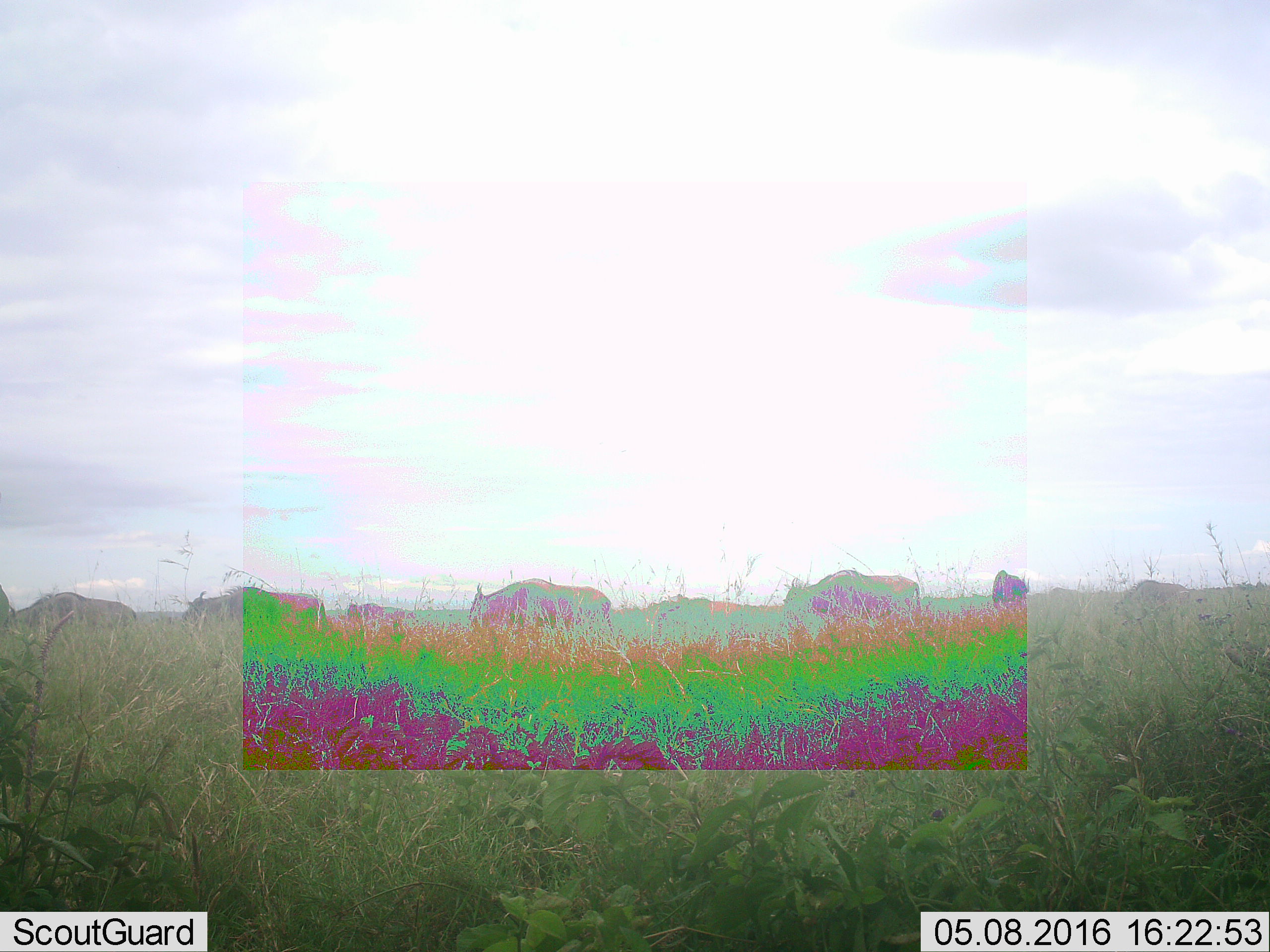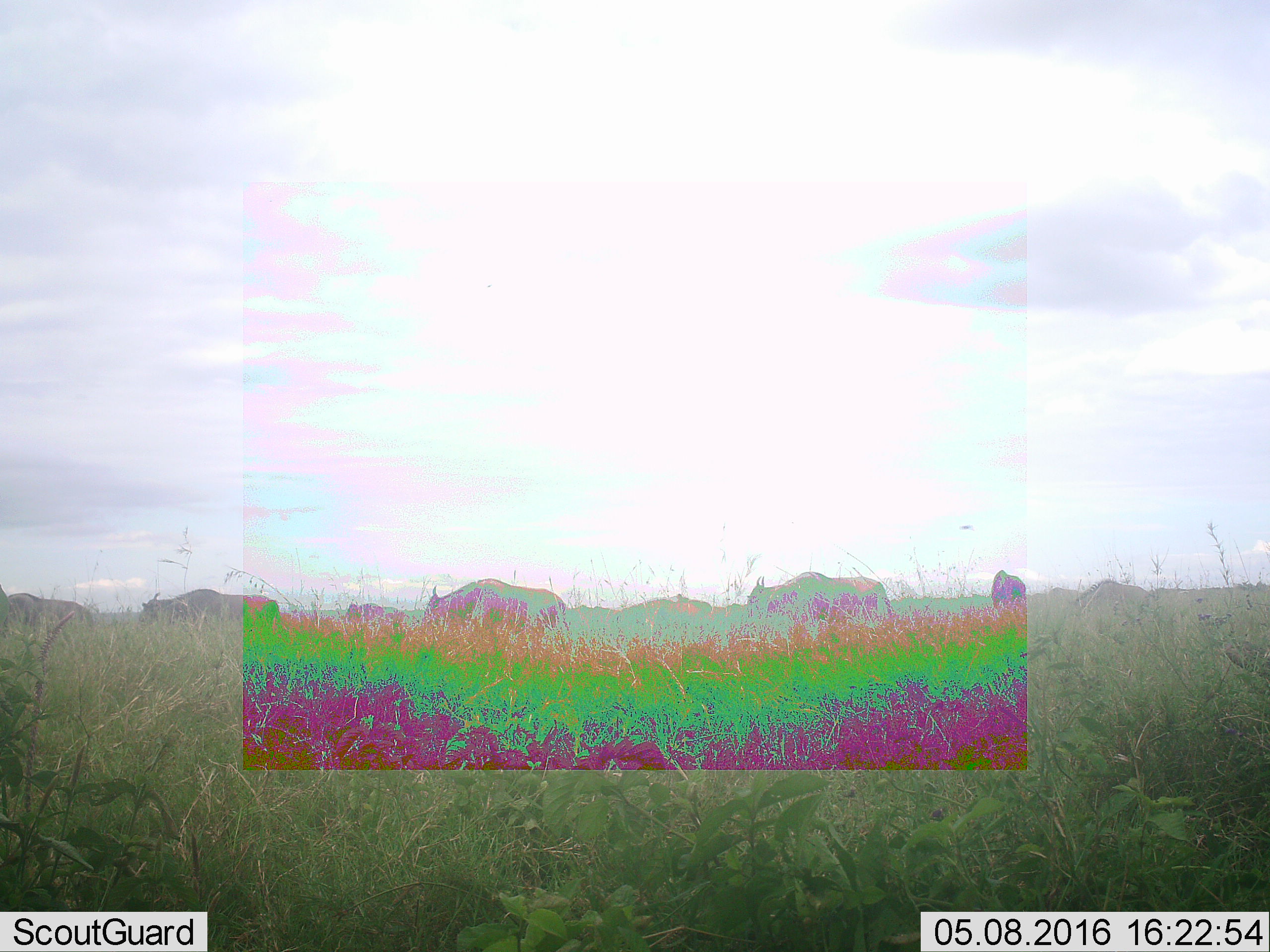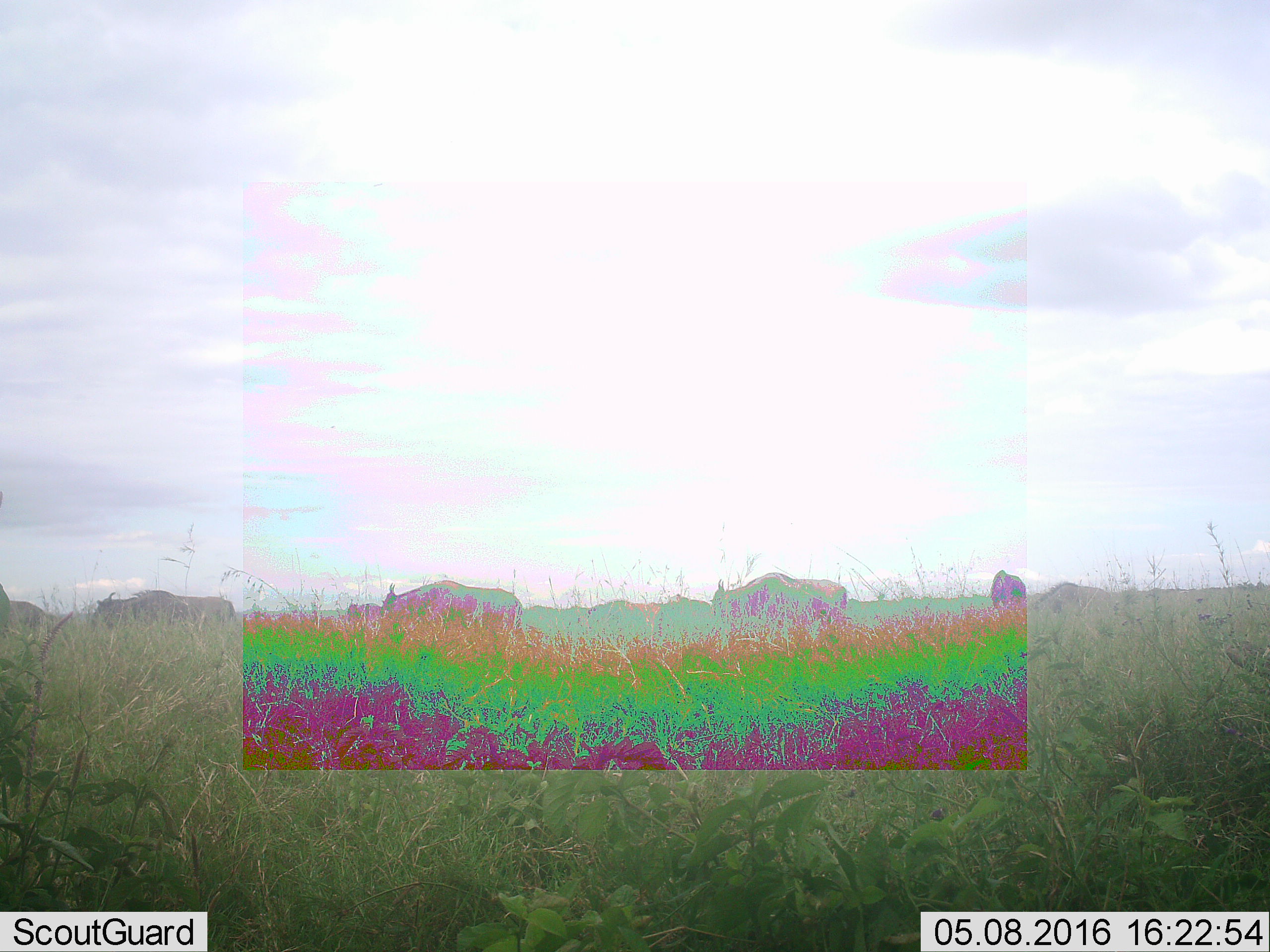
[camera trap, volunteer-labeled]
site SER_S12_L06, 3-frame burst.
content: unidentified animal